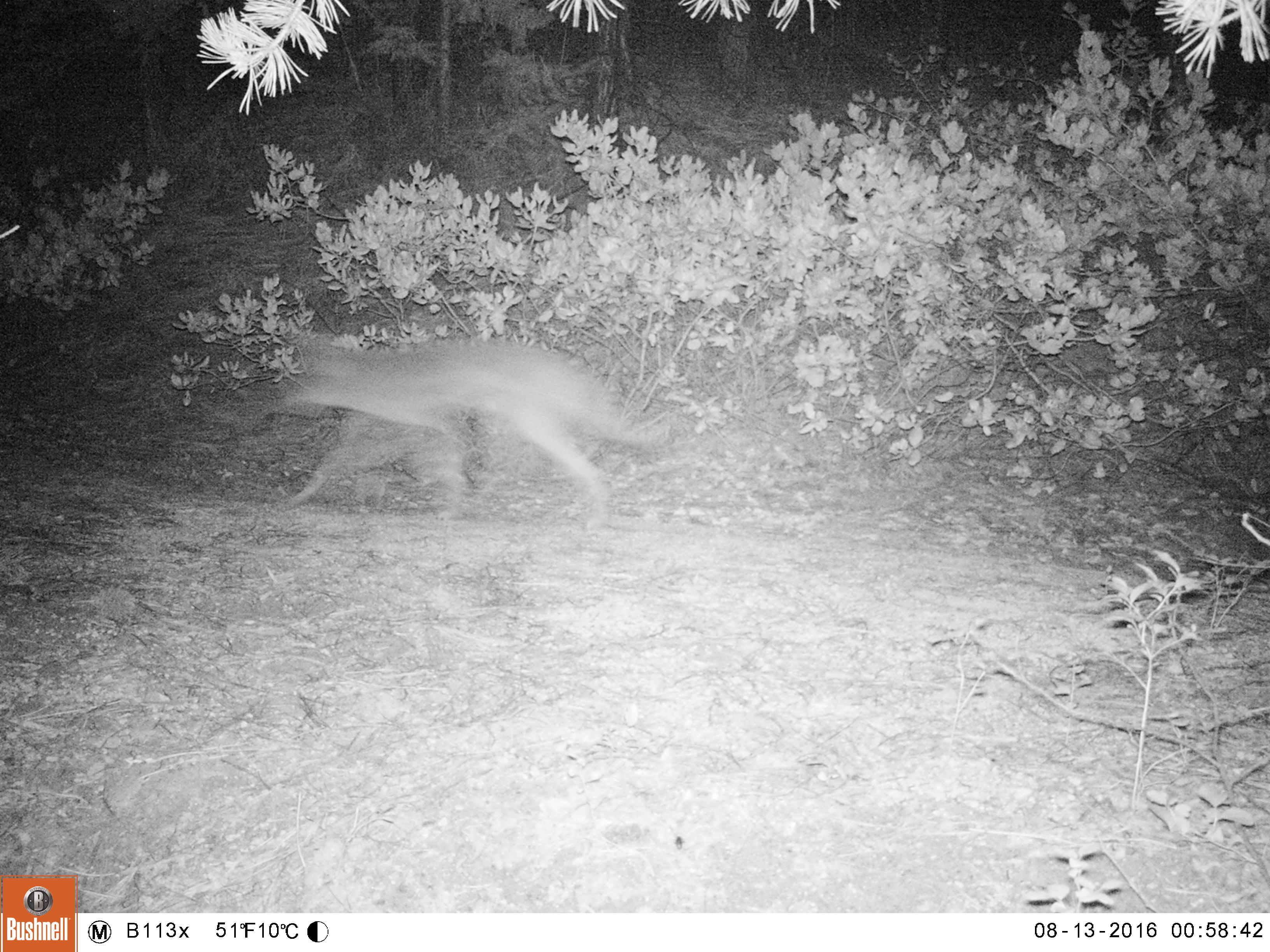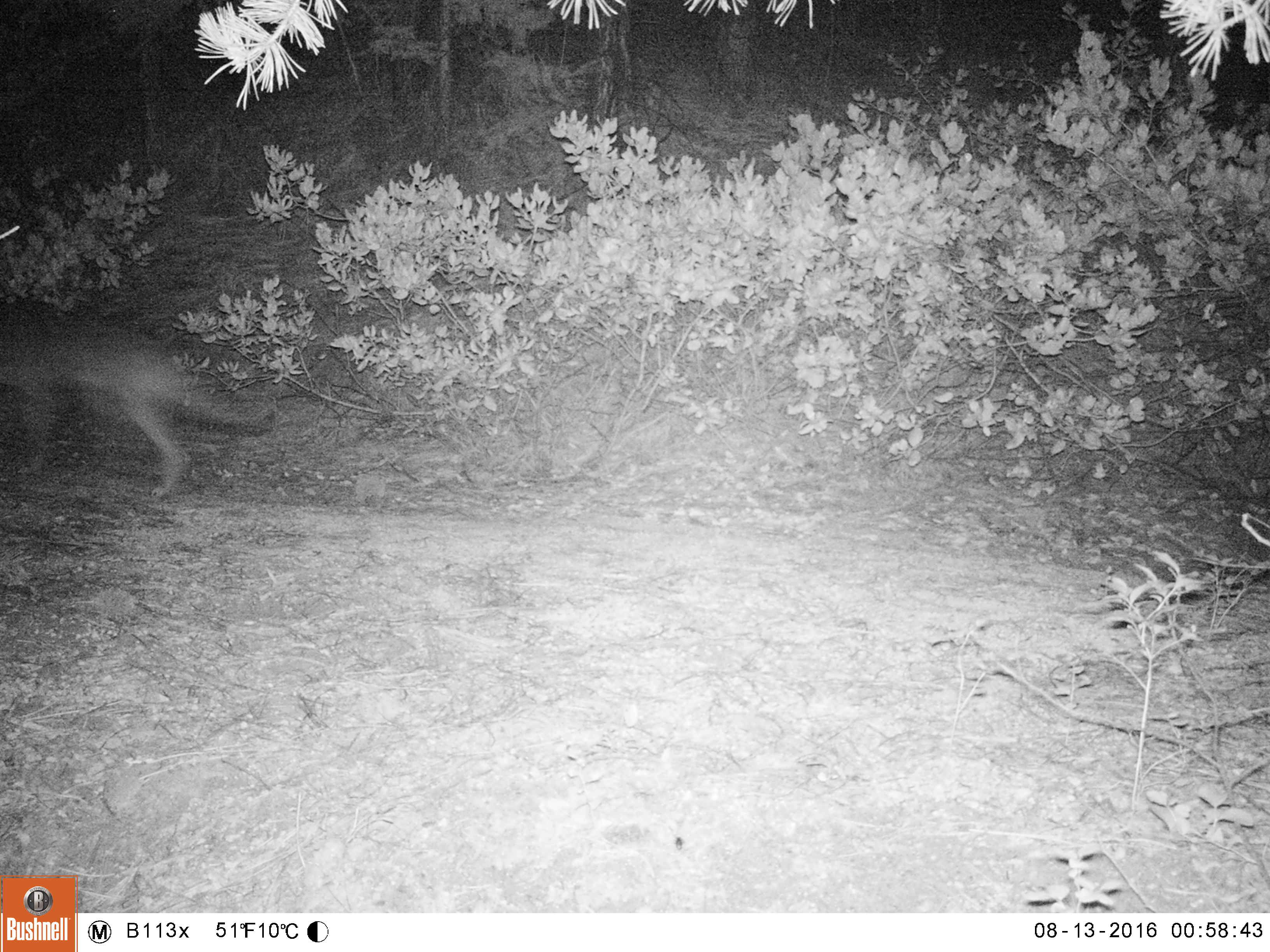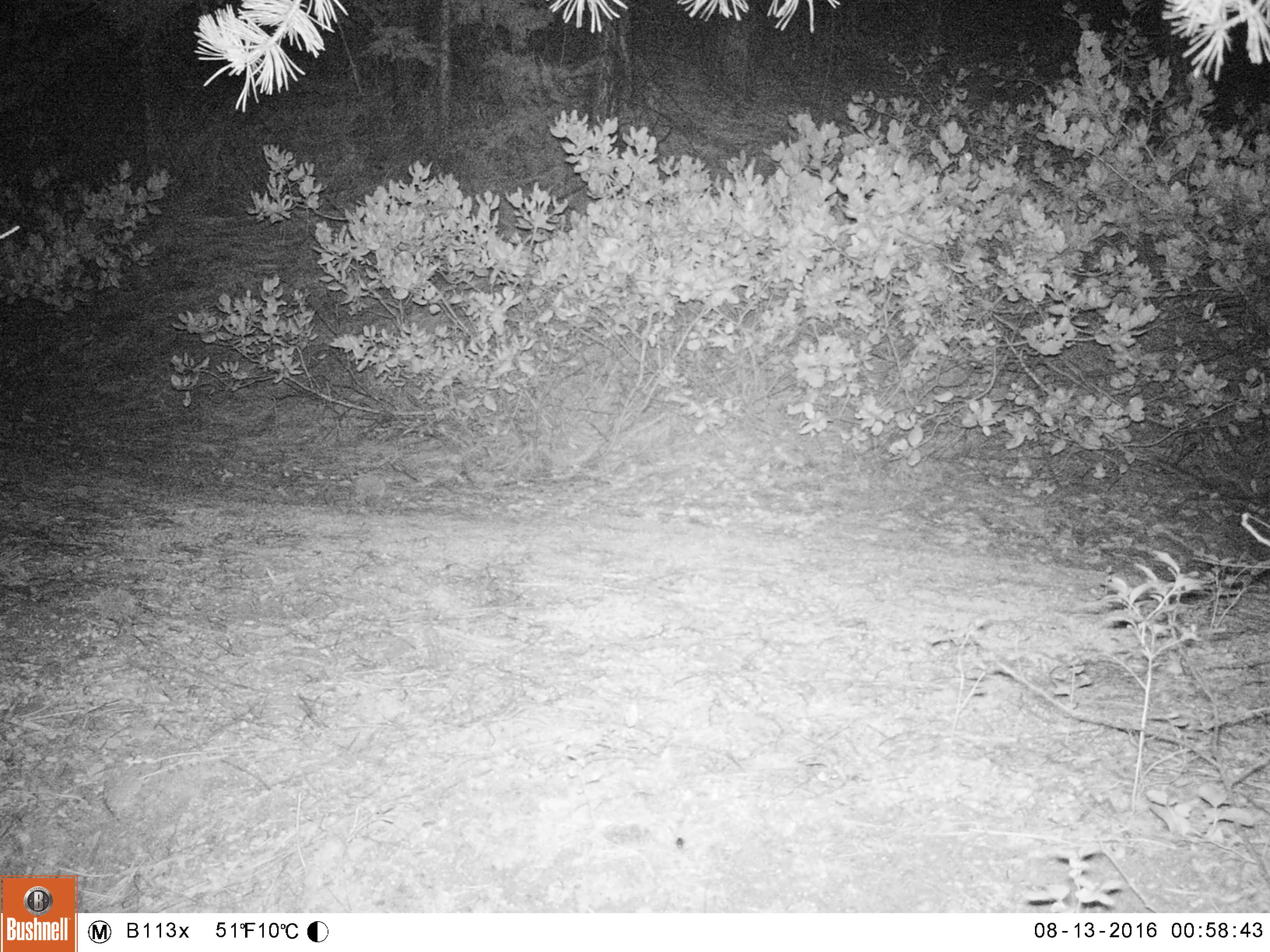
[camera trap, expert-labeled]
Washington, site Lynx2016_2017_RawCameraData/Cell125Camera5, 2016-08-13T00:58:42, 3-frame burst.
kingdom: Animalia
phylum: Chordata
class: Mammalia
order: Carnivora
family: Canidae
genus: Canis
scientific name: Canis latrans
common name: coyote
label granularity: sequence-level